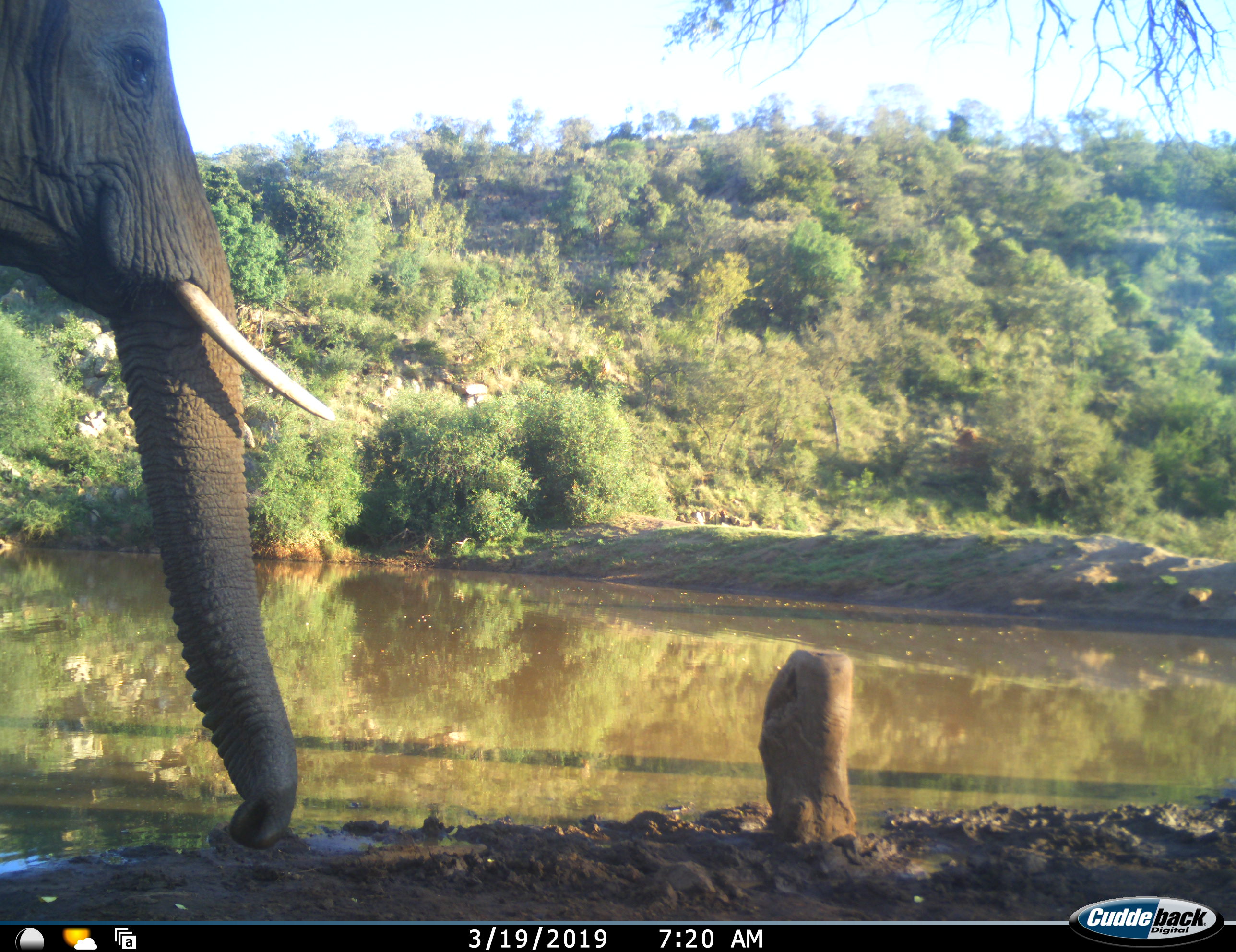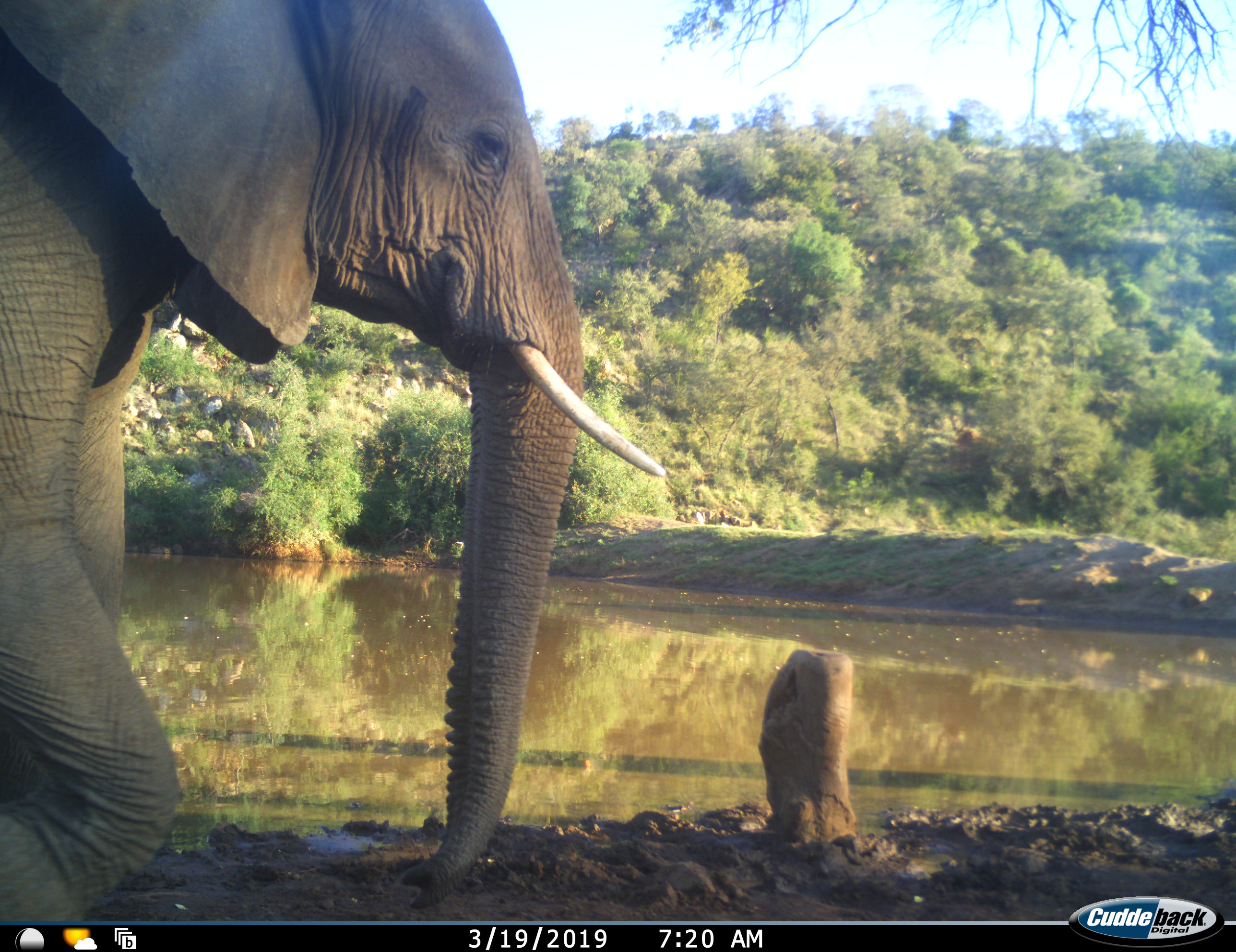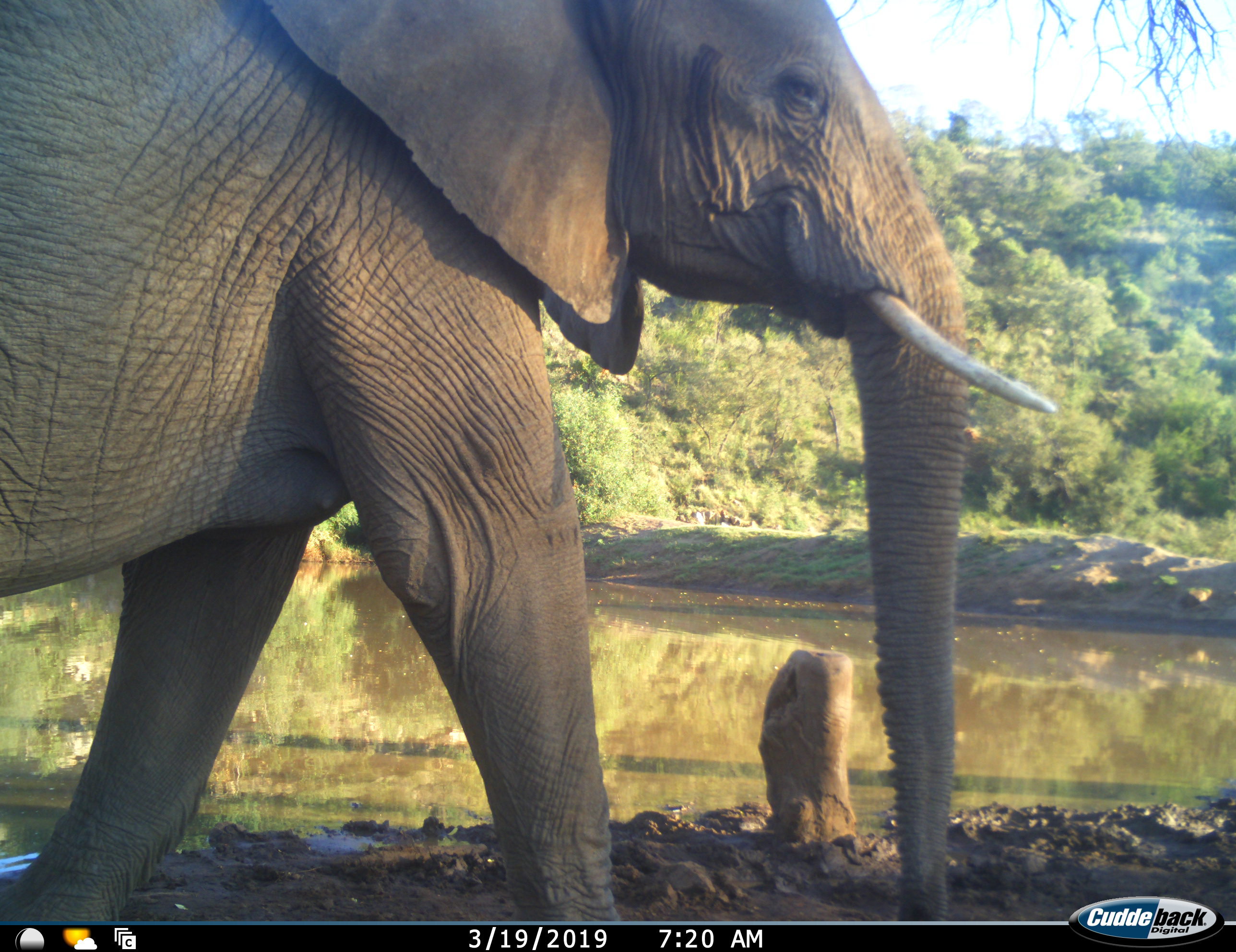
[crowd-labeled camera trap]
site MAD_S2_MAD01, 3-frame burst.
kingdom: Animalia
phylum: Chordata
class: Mammalia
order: Proboscidea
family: Elephantidae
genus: Loxodonta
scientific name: Loxodonta africana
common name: african bush elephant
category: elephant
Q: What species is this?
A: Elephant (african bush elephant) (Loxodonta africana).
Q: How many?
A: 1.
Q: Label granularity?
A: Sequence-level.